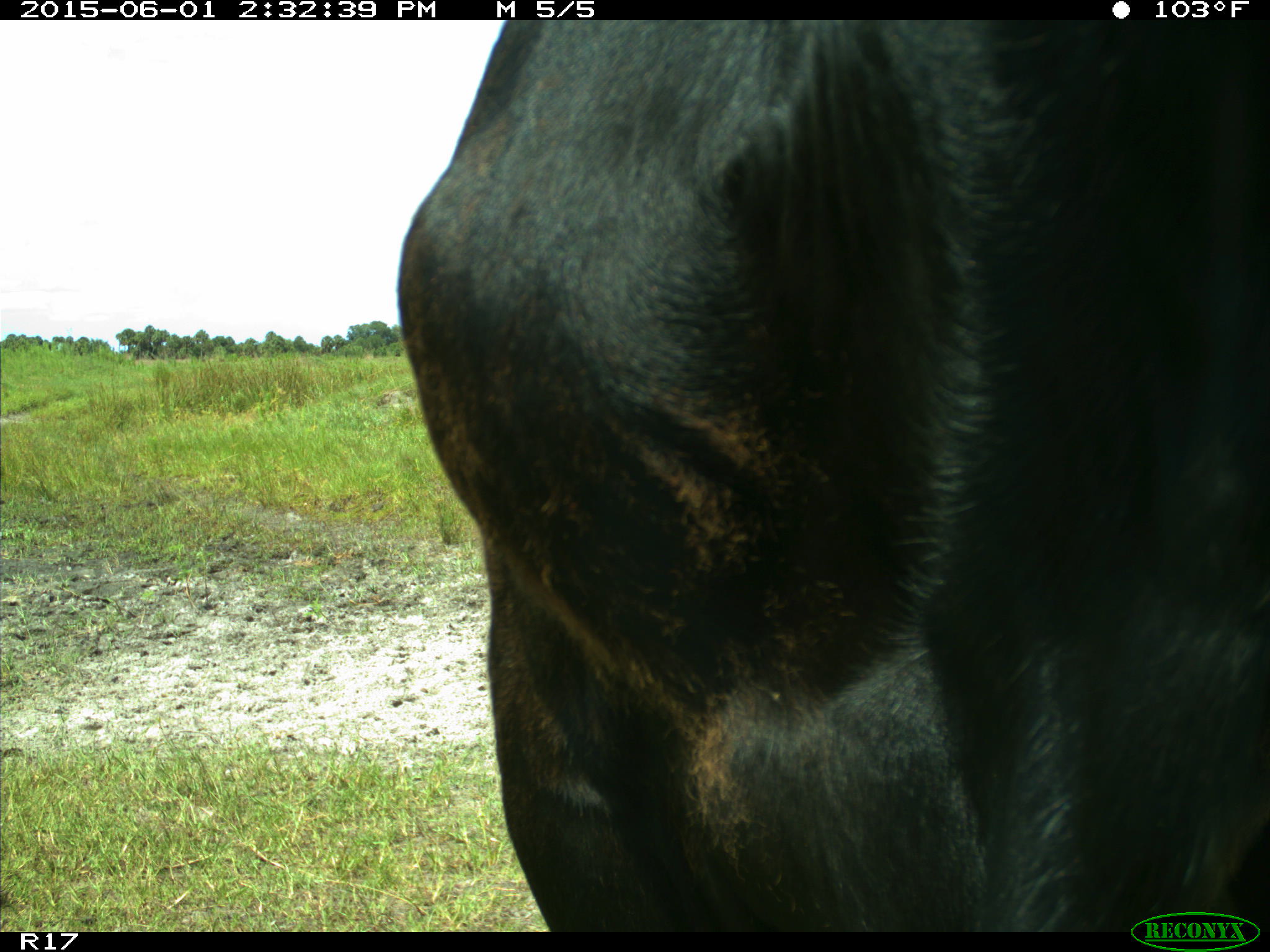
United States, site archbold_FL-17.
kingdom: Animalia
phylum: Chordata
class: Mammalia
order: Artiodactyla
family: Bovidae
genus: Bos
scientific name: Bos taurus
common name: domestic cow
Bos taurus (domestic cow).